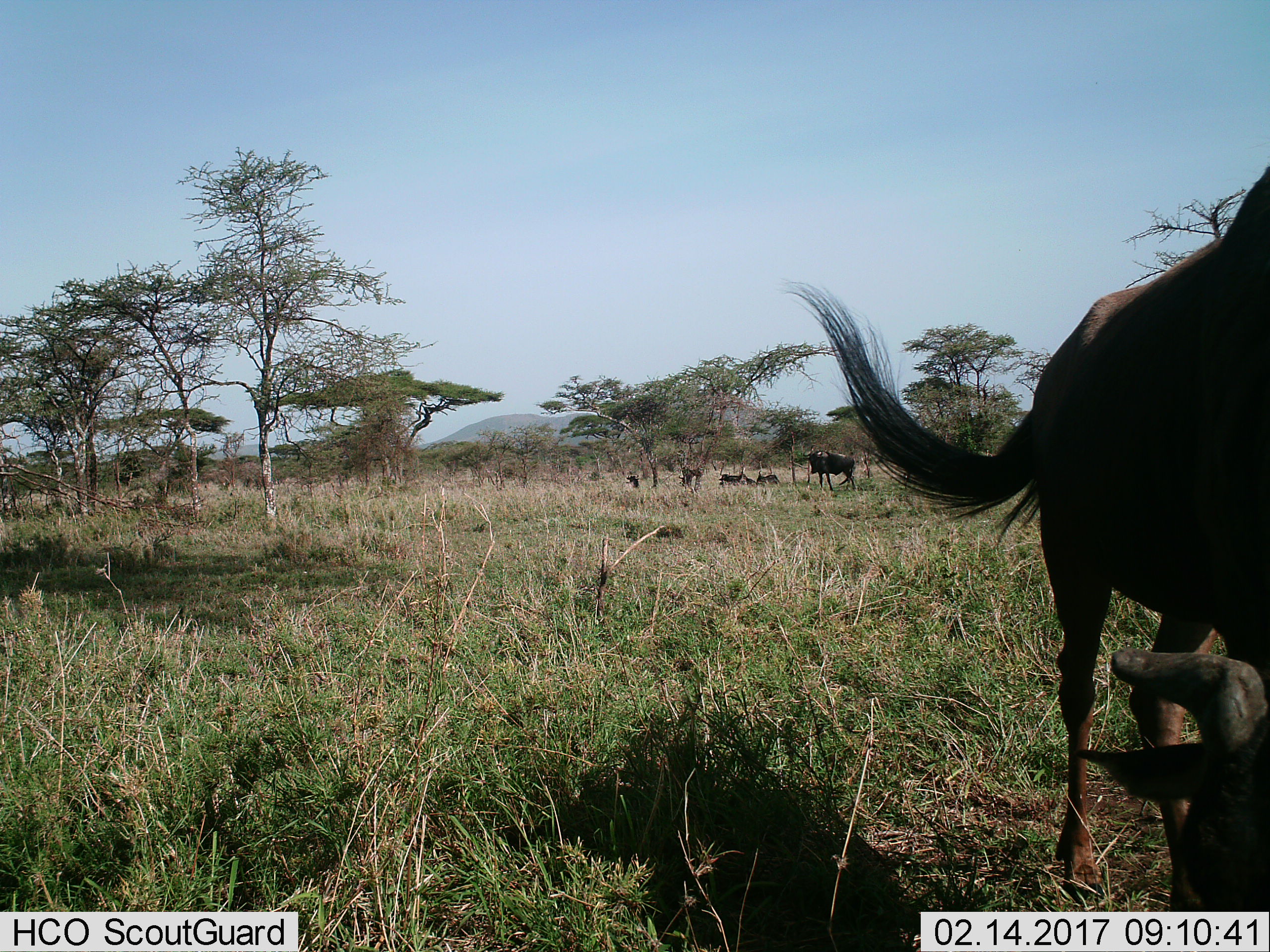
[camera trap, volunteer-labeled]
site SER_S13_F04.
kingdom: Animalia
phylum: Chordata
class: Mammalia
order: Artiodactyla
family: Bovidae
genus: Connochaetes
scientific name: Connochaetes taurinus taurinus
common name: blue wildebeest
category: wildebeestblue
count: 7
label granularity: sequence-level